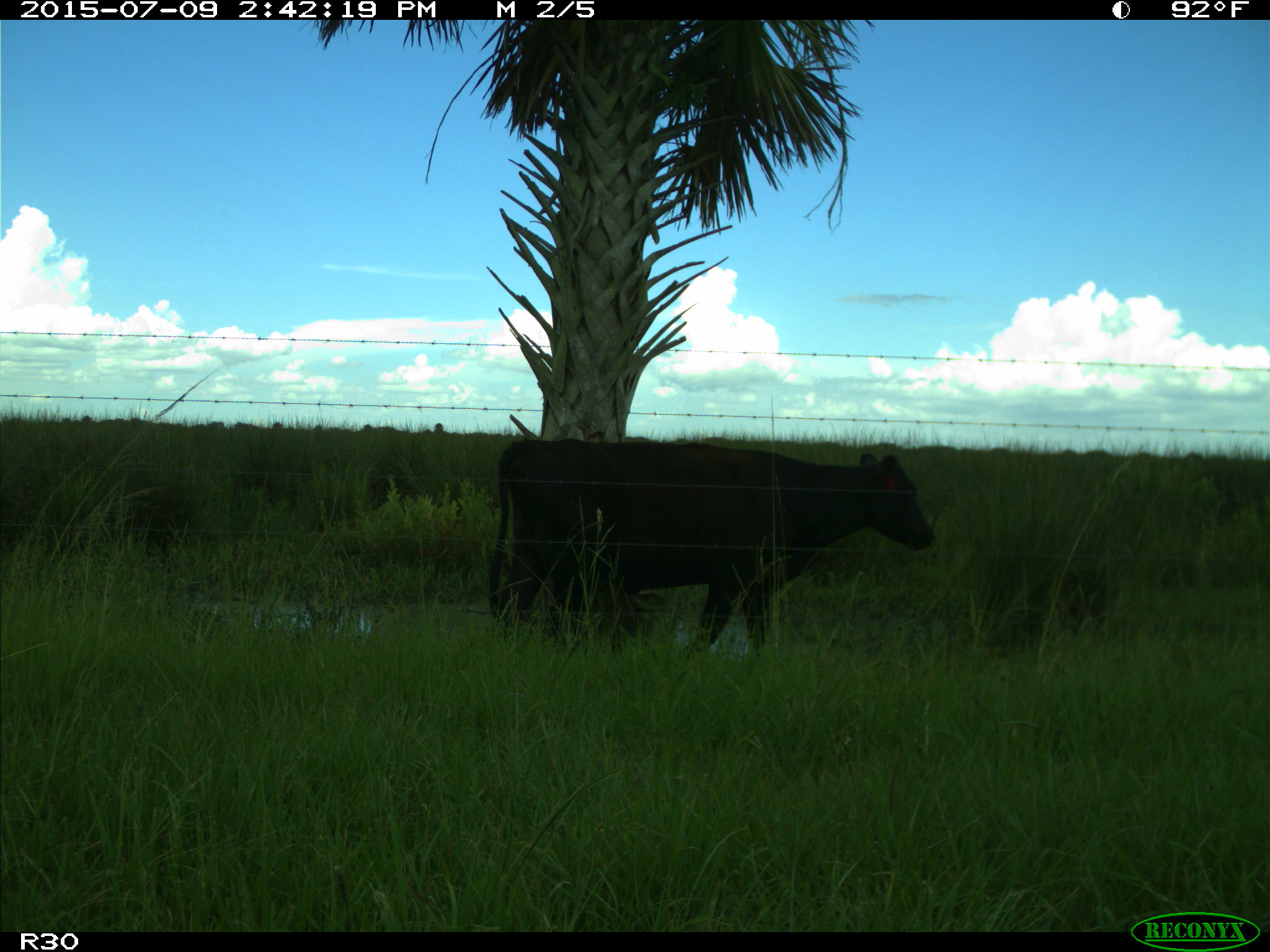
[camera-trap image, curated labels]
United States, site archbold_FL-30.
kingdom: Animalia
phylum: Chordata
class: Mammalia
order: Artiodactyla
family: Bovidae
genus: Bos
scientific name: Bos taurus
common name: domestic cow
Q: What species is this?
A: Bos taurus (domestic cow).